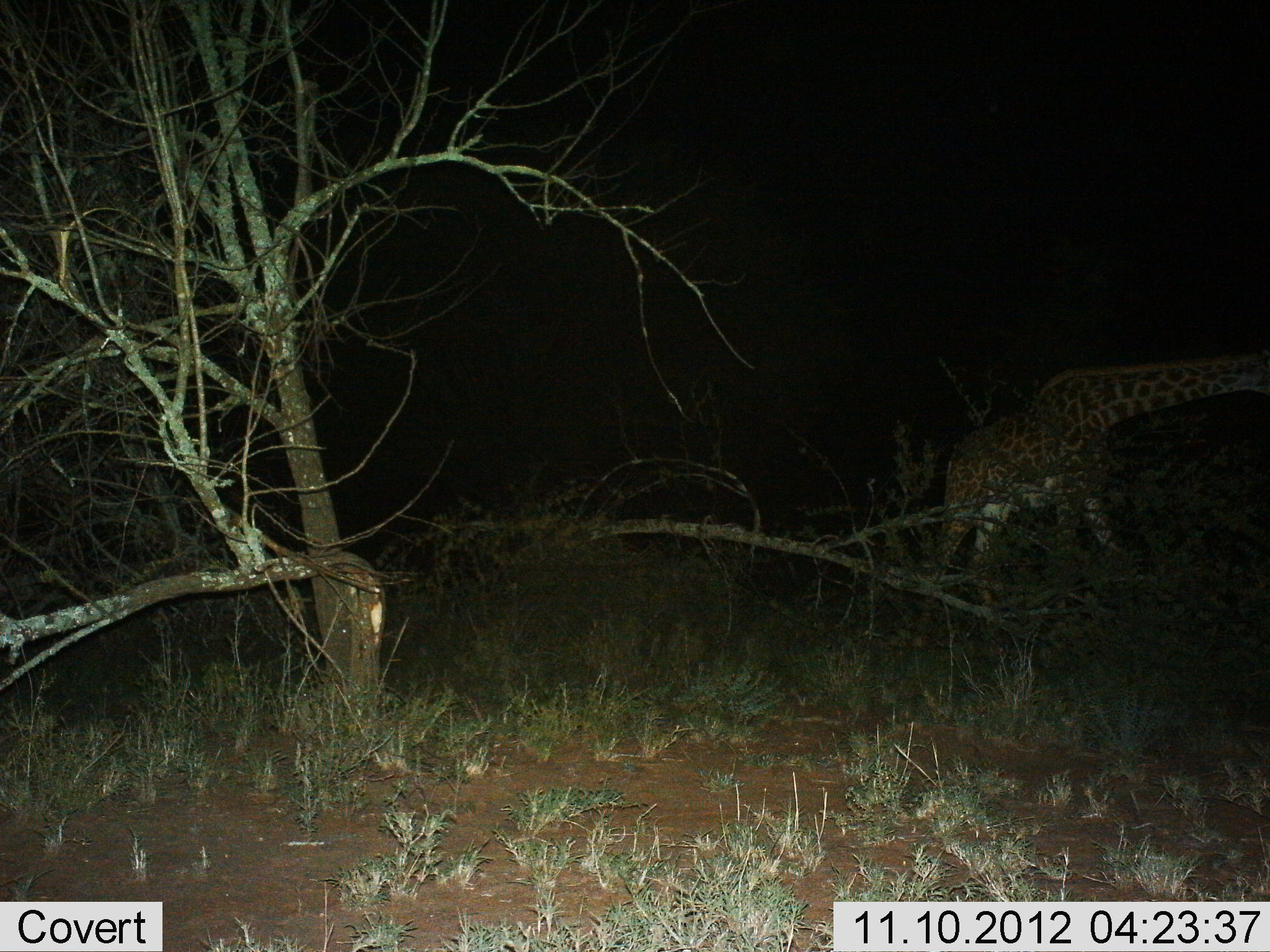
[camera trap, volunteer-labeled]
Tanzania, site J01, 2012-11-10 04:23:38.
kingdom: Animalia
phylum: Chordata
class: Mammalia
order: Artiodactyla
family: Giraffidae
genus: Giraffa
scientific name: Giraffa camelopardalis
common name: giraffe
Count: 1.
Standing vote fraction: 30%.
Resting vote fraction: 0%.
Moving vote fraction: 30%.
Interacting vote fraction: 0%.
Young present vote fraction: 0%.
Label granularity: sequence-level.